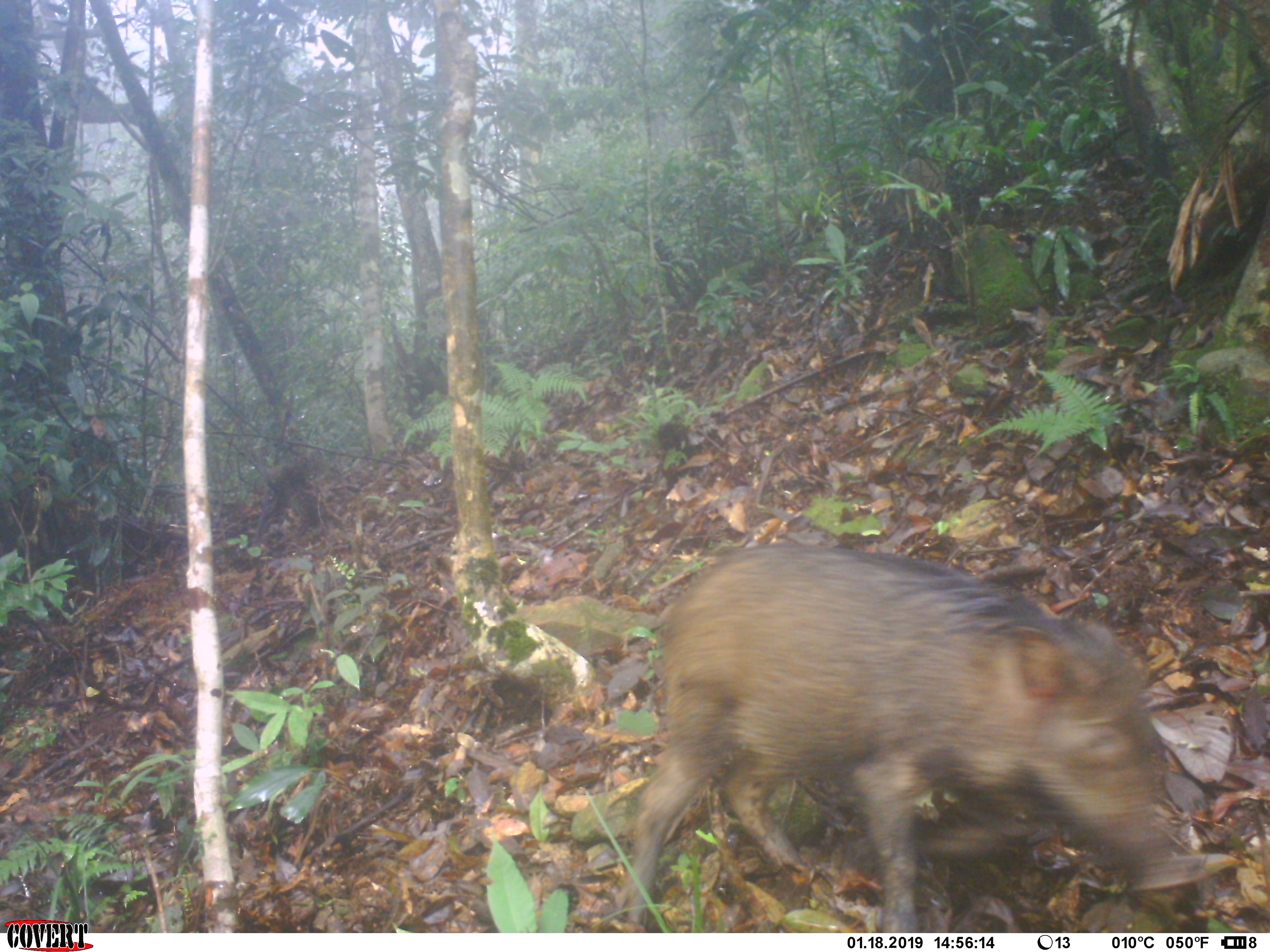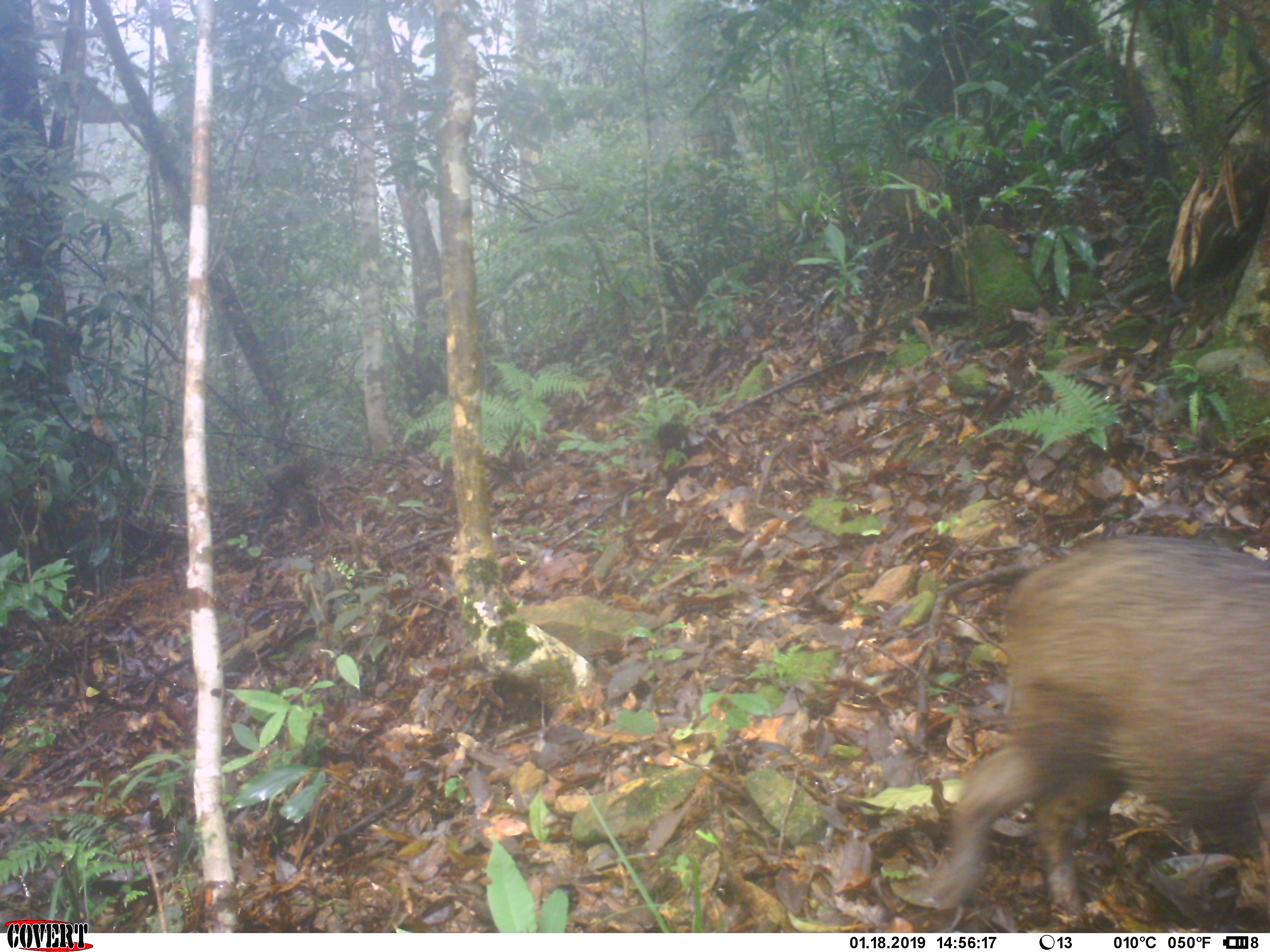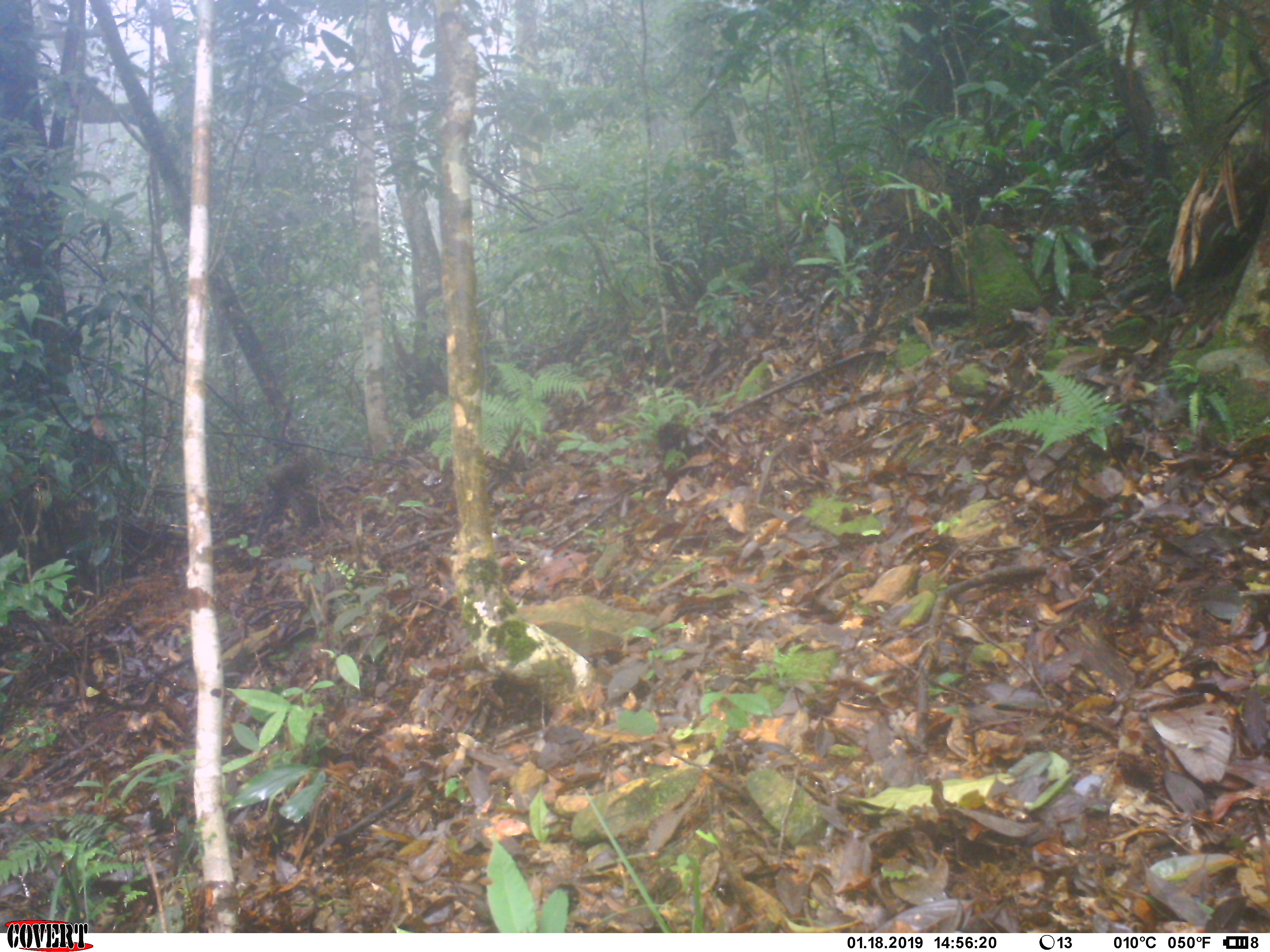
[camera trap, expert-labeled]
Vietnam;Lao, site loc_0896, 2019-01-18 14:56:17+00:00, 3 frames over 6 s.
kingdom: Animalia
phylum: Chordata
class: Mammalia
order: Artiodactyla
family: Suidae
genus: Sus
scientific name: Sus scrofa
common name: eurasian wild pig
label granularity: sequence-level